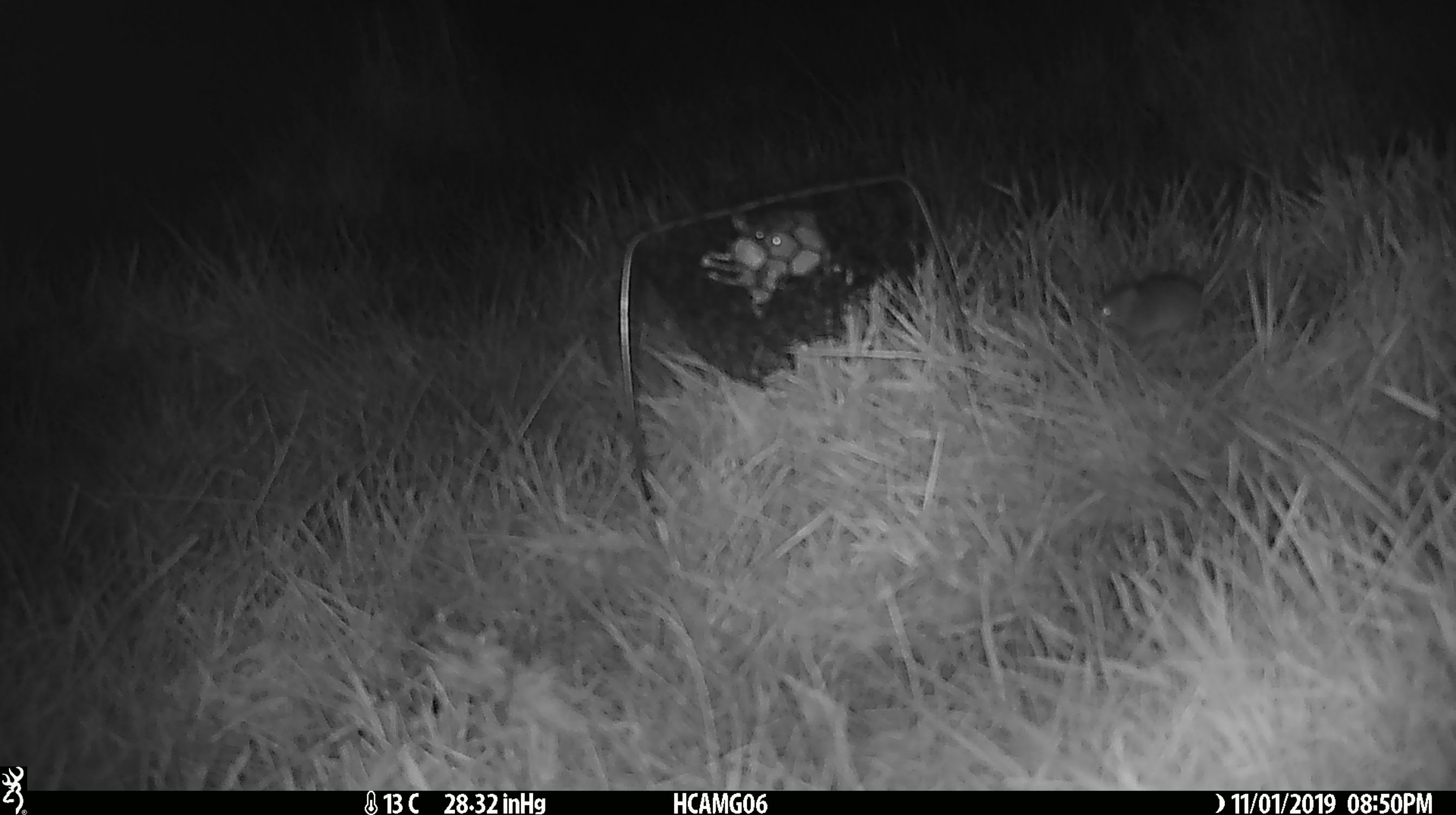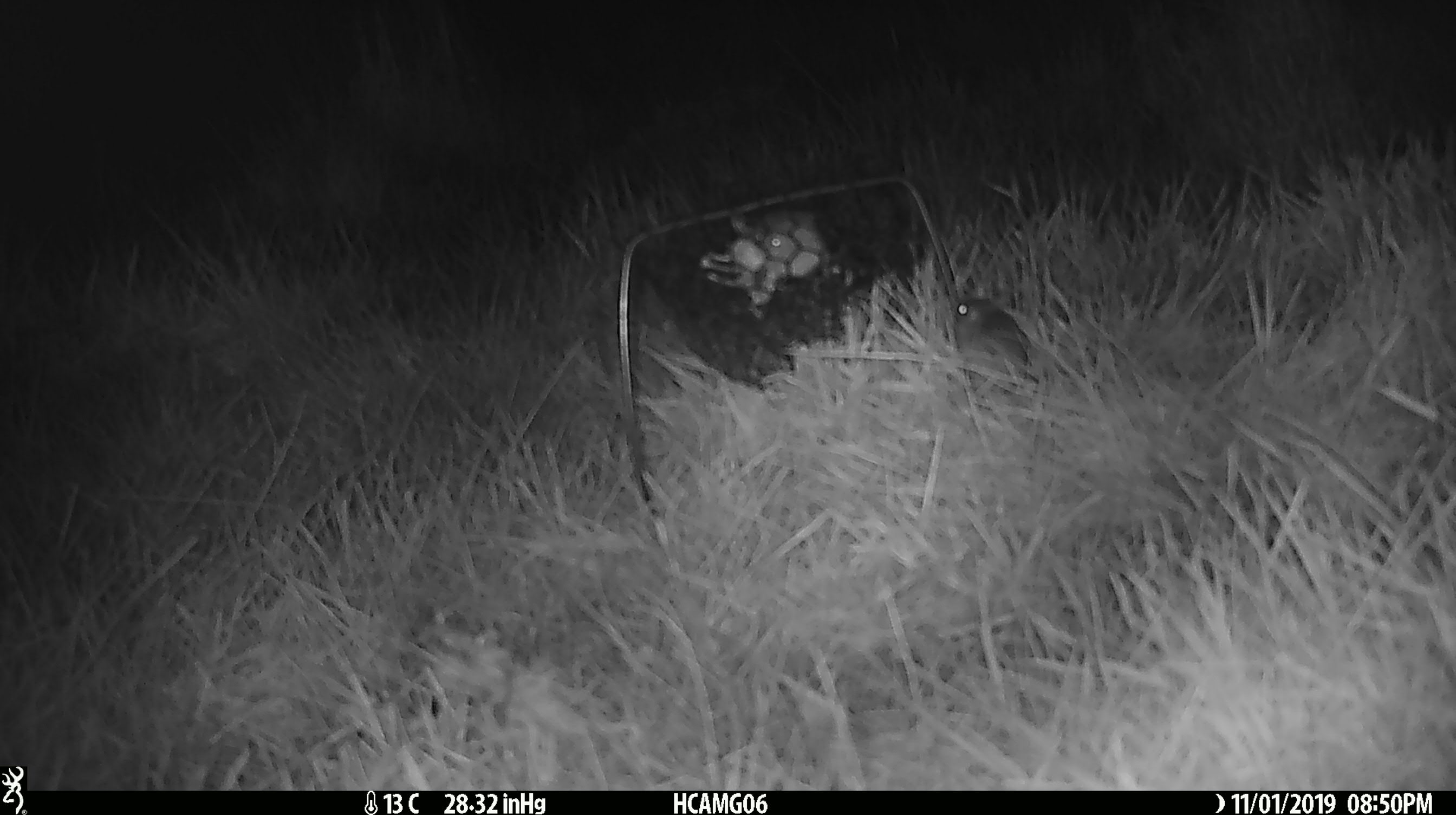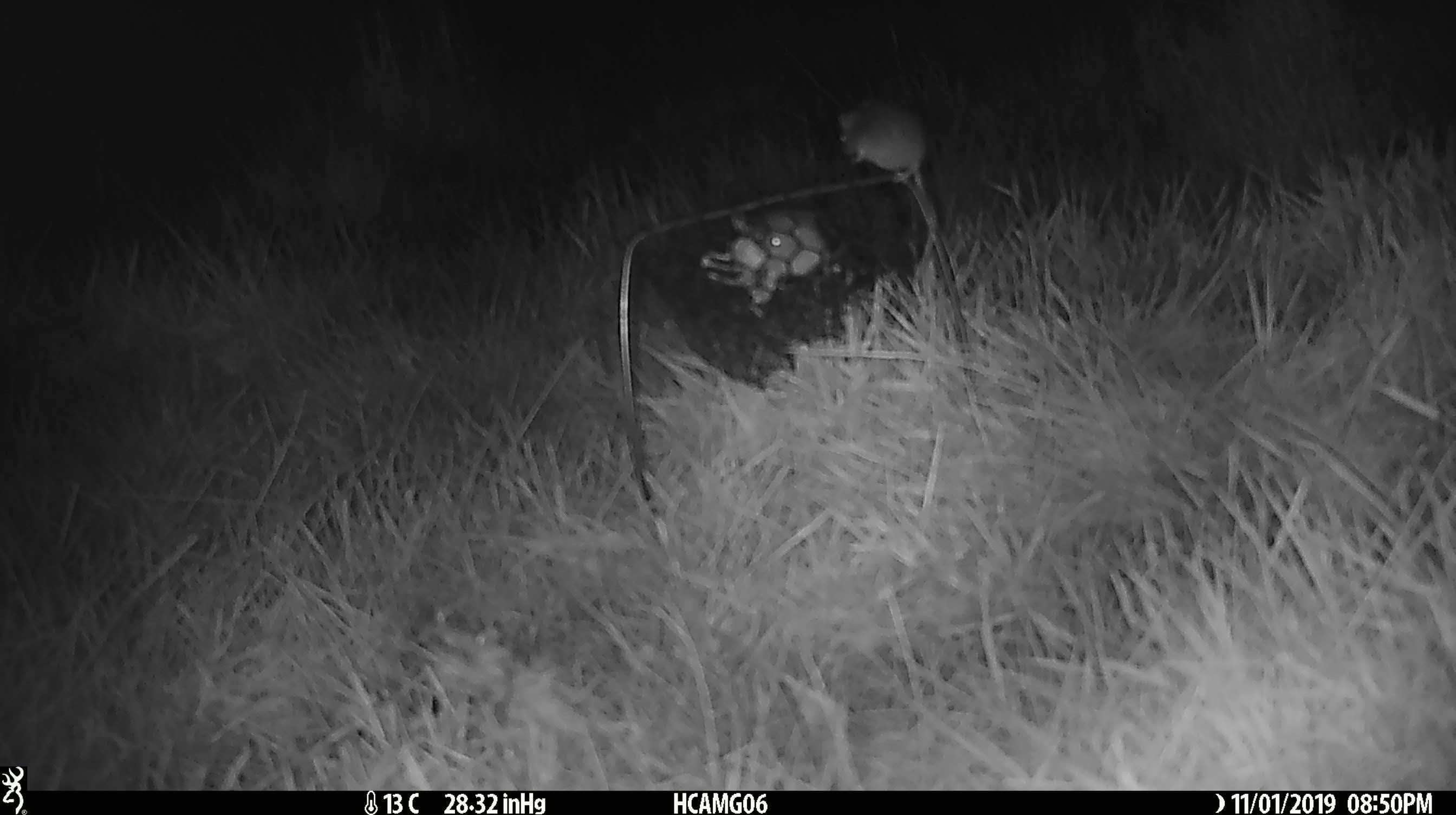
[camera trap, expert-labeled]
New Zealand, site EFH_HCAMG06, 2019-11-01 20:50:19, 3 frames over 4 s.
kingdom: Animalia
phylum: Chordata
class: Mammalia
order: Rodentia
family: Muridae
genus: Mus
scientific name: Mus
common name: mouse